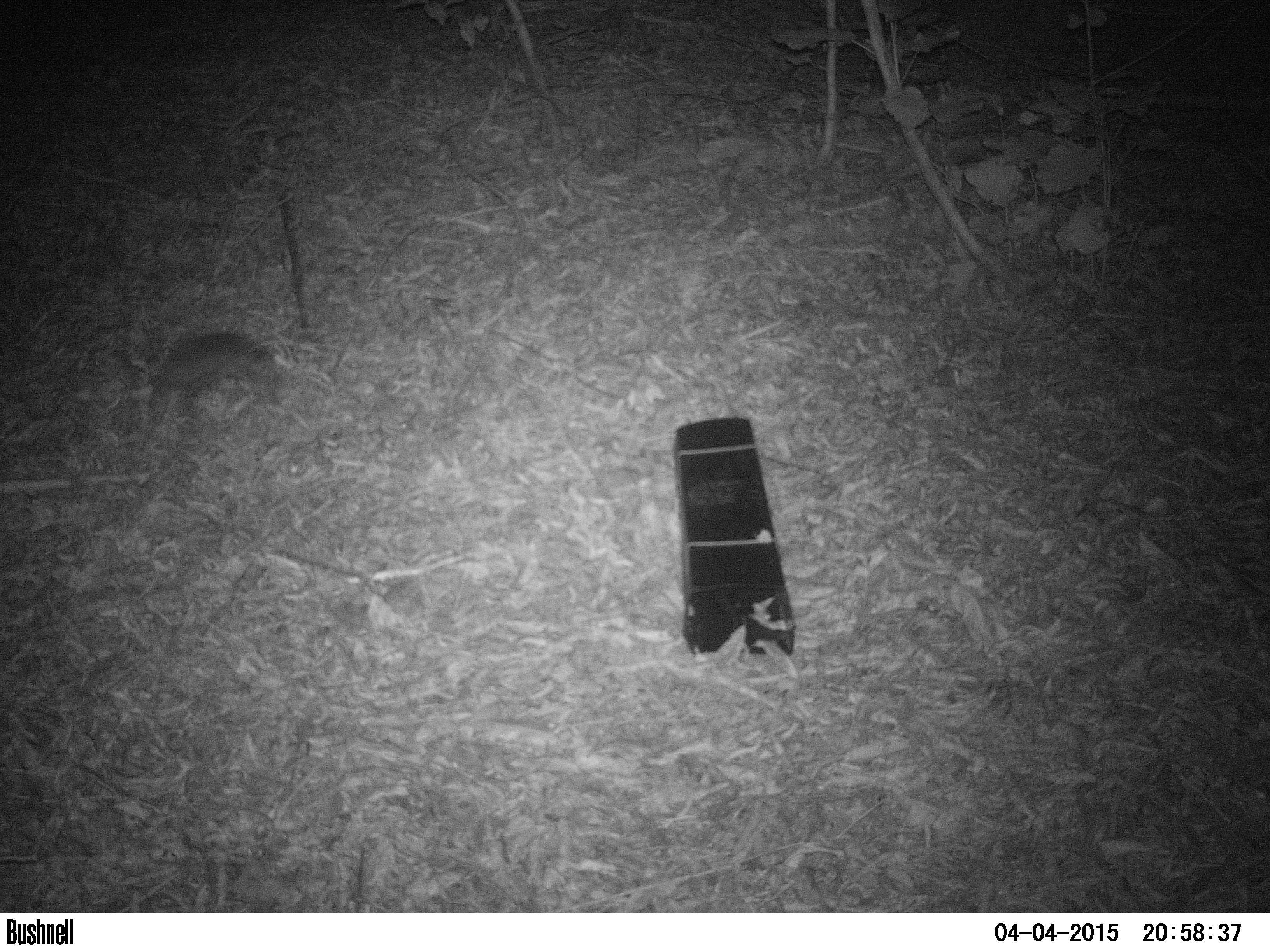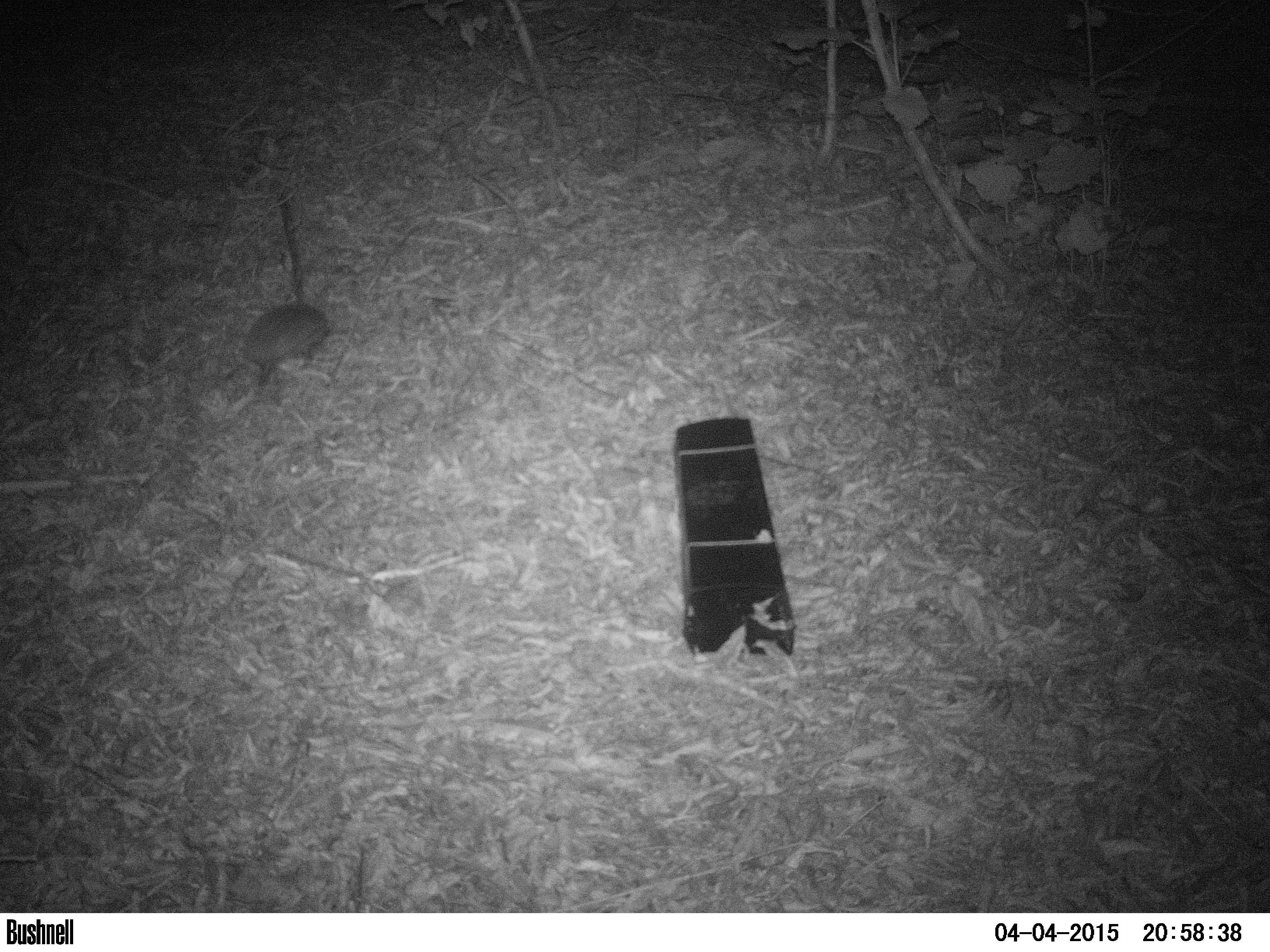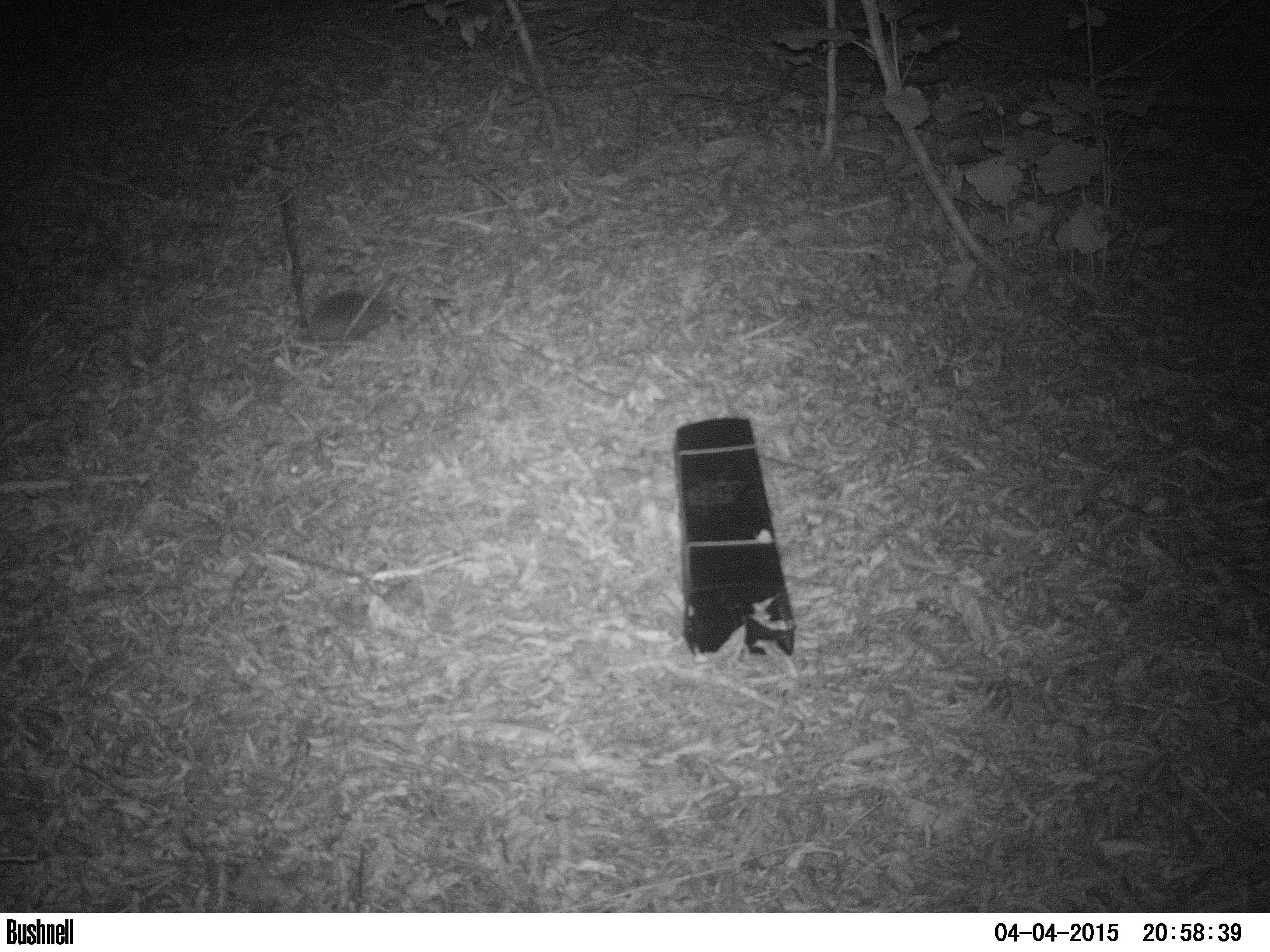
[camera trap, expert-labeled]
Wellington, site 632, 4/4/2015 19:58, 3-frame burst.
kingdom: Animalia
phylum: Chordata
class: Mammalia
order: Eulipotyphla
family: Erinaceidae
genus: Erinaceus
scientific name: Erinaceus europaeus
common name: hedgehog